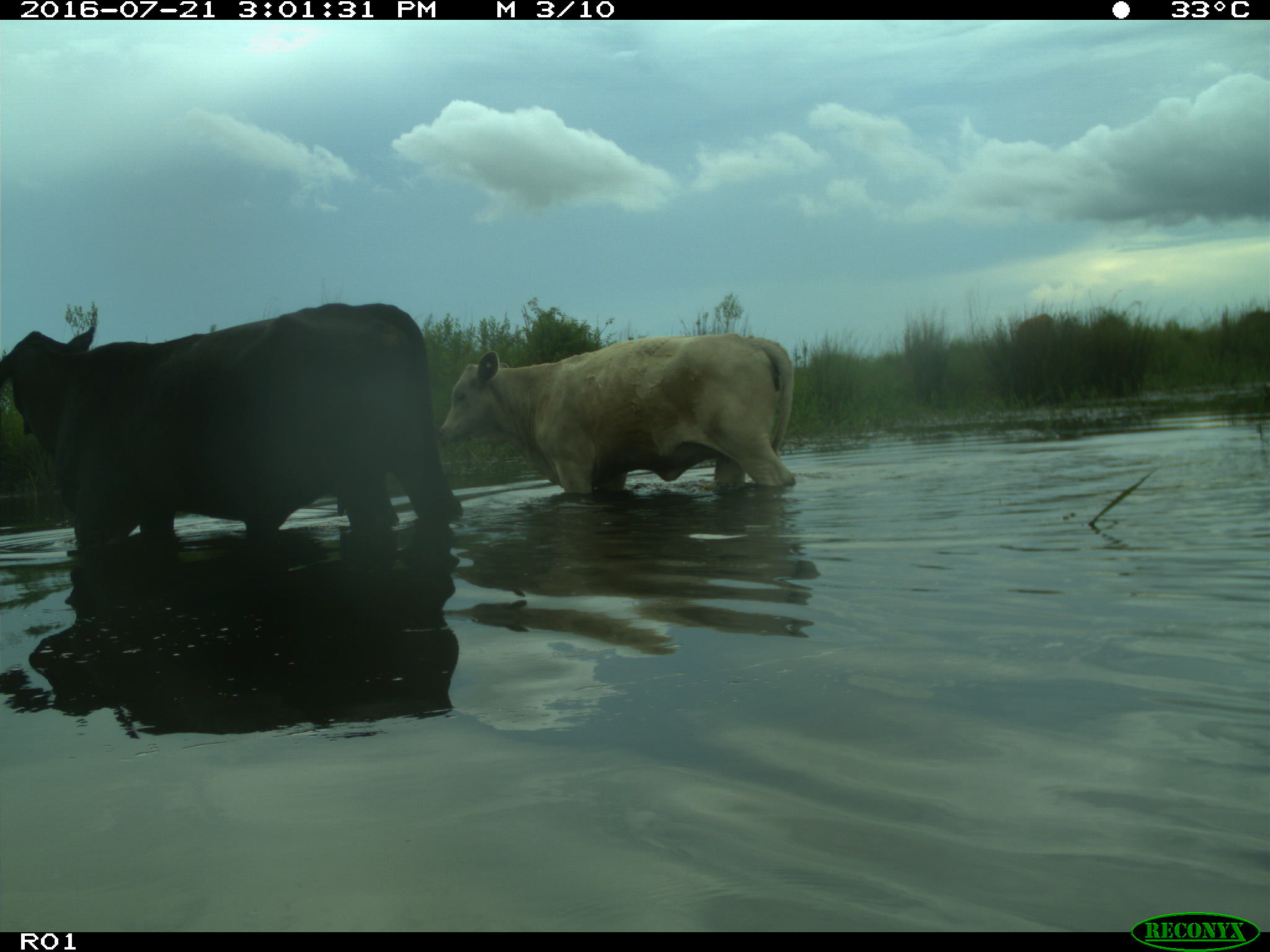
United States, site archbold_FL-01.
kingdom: Animalia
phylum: Chordata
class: Mammalia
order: Artiodactyla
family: Bovidae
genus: Bos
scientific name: Bos taurus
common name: domestic cow